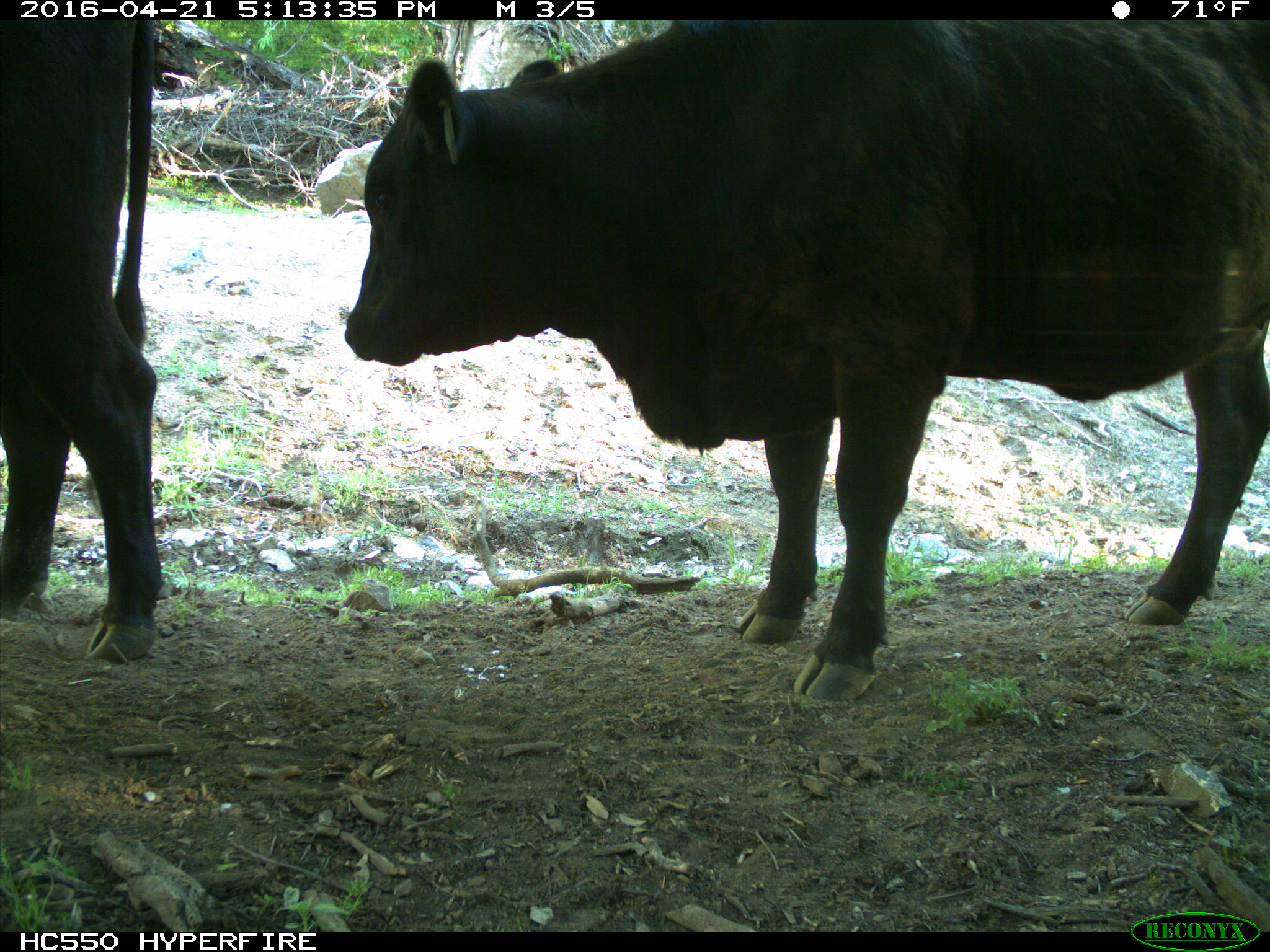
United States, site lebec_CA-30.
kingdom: Animalia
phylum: Chordata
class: Mammalia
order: Artiodactyla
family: Bovidae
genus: Bos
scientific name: Bos taurus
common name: domestic cow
Bos taurus (domestic cow).